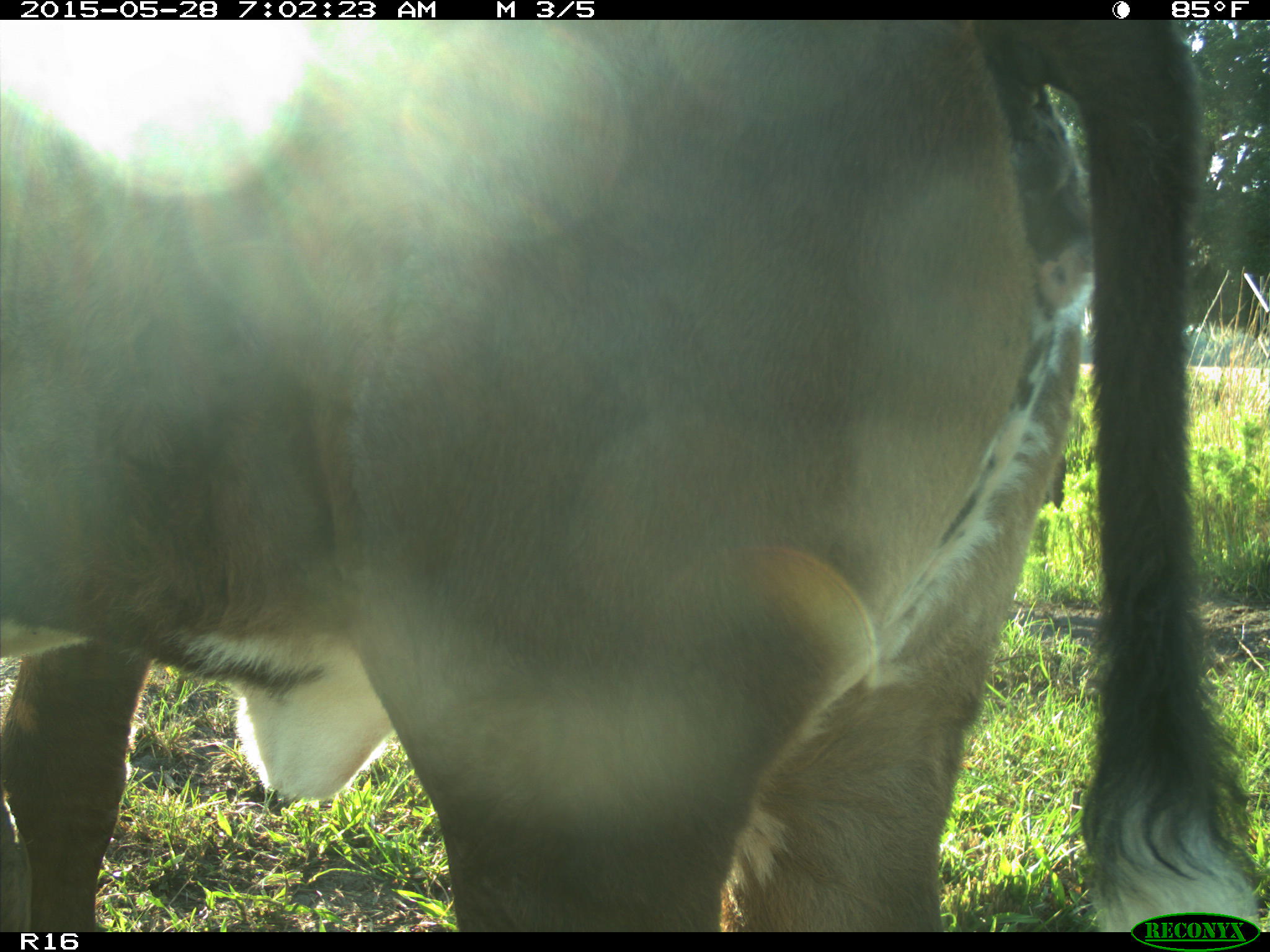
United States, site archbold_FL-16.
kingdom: Animalia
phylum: Chordata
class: Mammalia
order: Artiodactyla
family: Bovidae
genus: Bos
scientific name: Bos taurus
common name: domestic cow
Bos taurus (domestic cow).